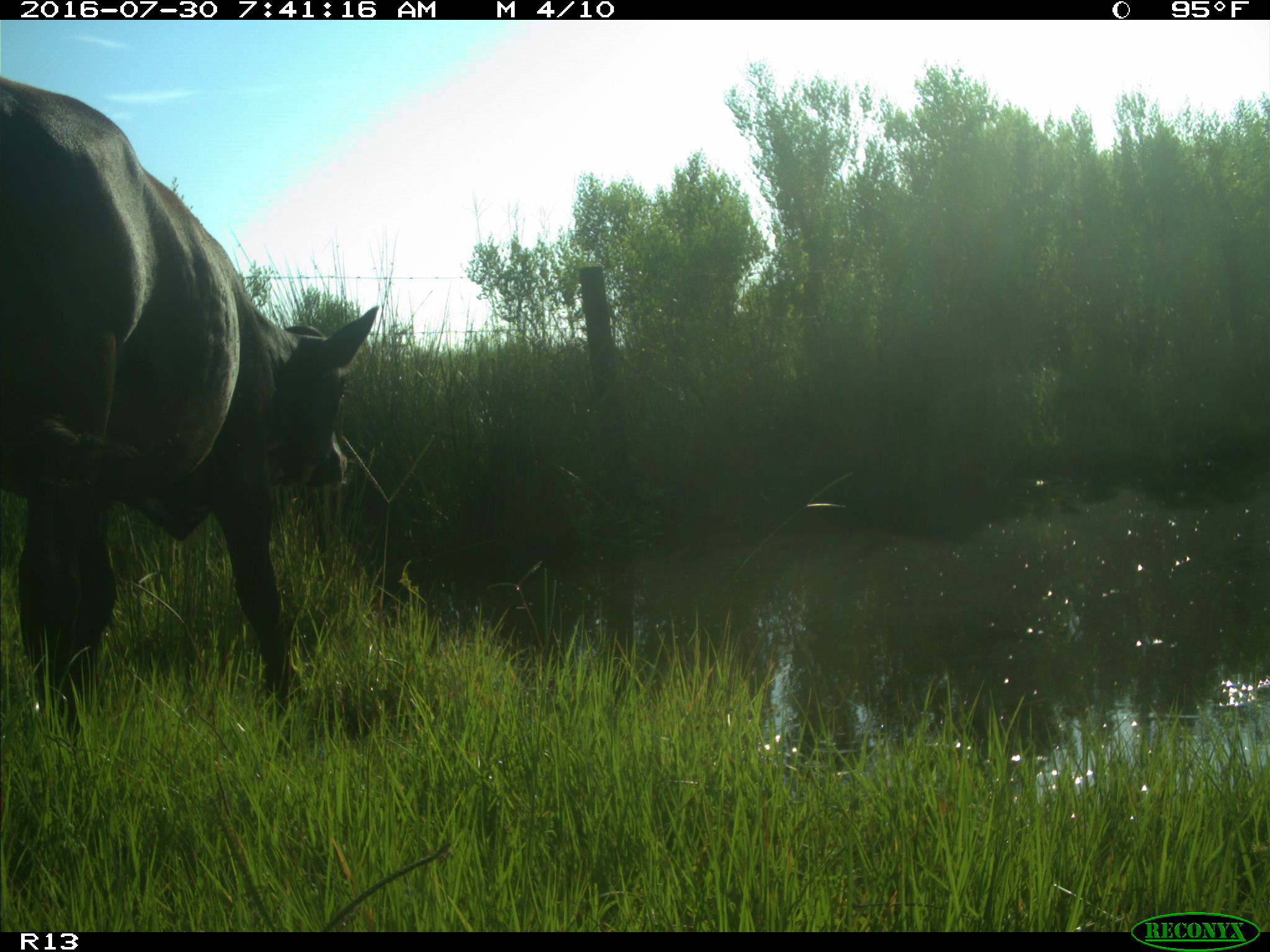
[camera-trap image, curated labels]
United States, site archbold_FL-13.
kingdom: Animalia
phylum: Chordata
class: Mammalia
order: Artiodactyla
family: Bovidae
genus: Bos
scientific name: Bos taurus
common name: domestic cow